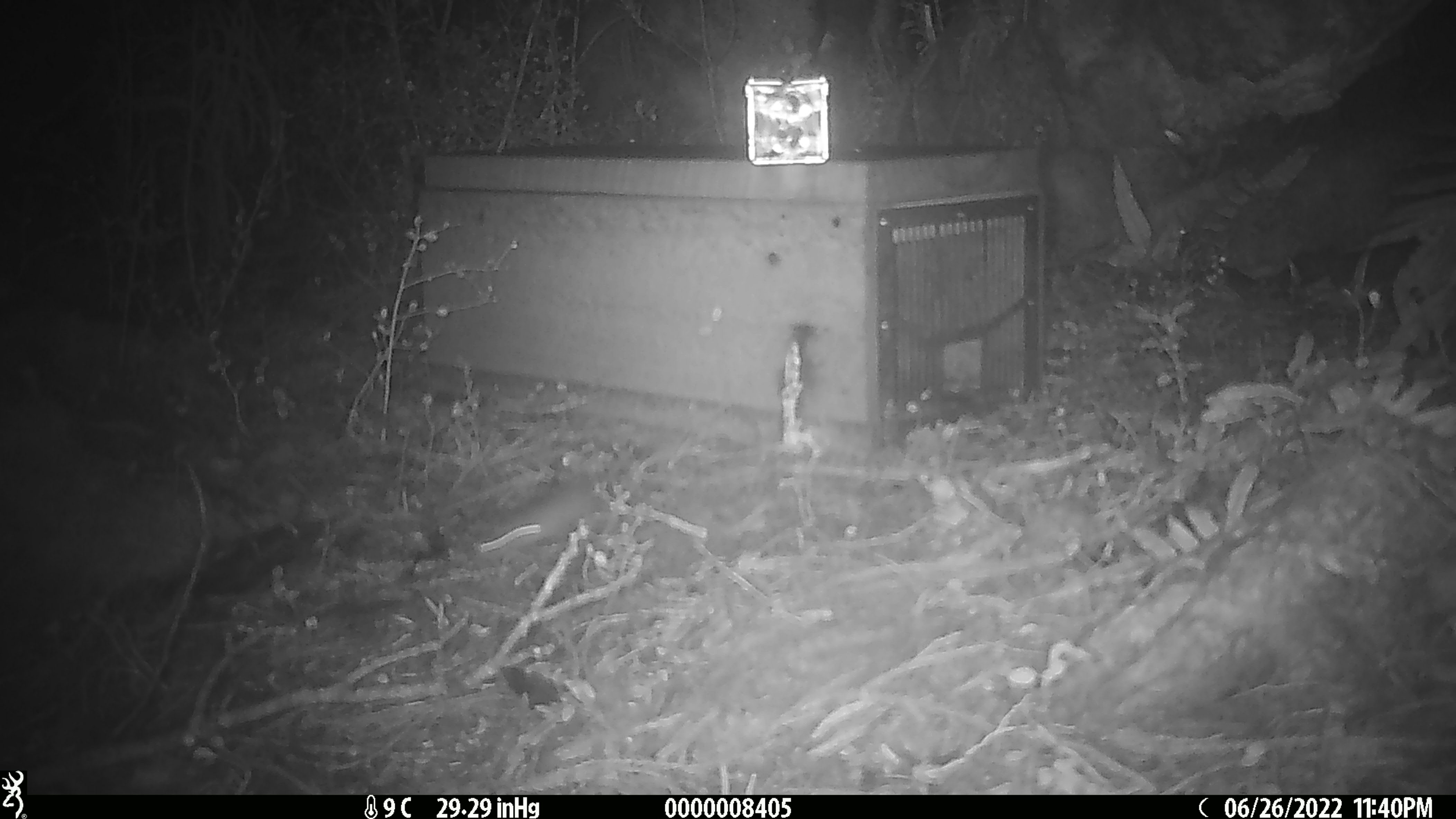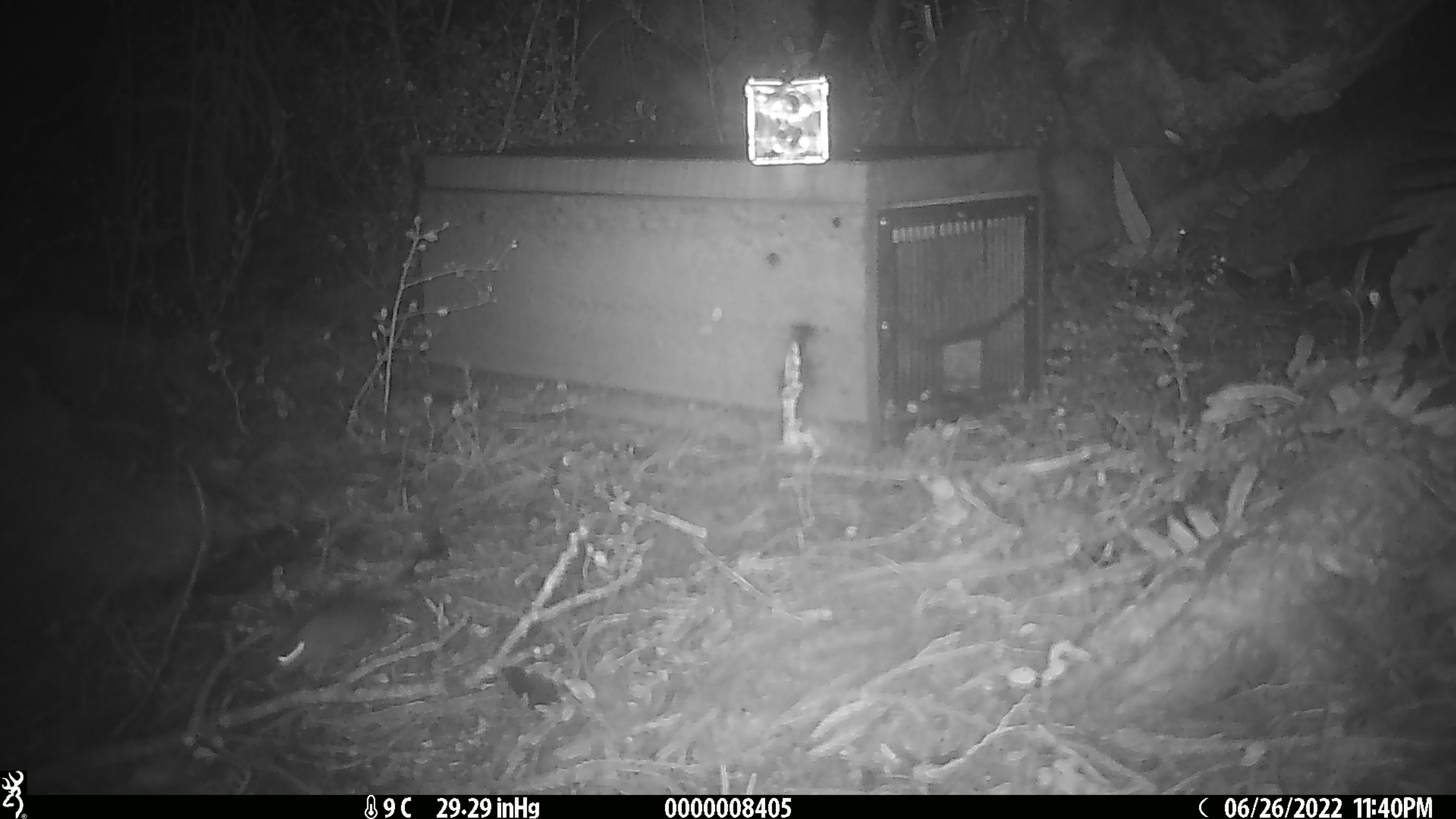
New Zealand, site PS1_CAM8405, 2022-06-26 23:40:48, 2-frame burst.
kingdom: Animalia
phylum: Chordata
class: Mammalia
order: Rodentia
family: Muridae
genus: Mus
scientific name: Mus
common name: mouse